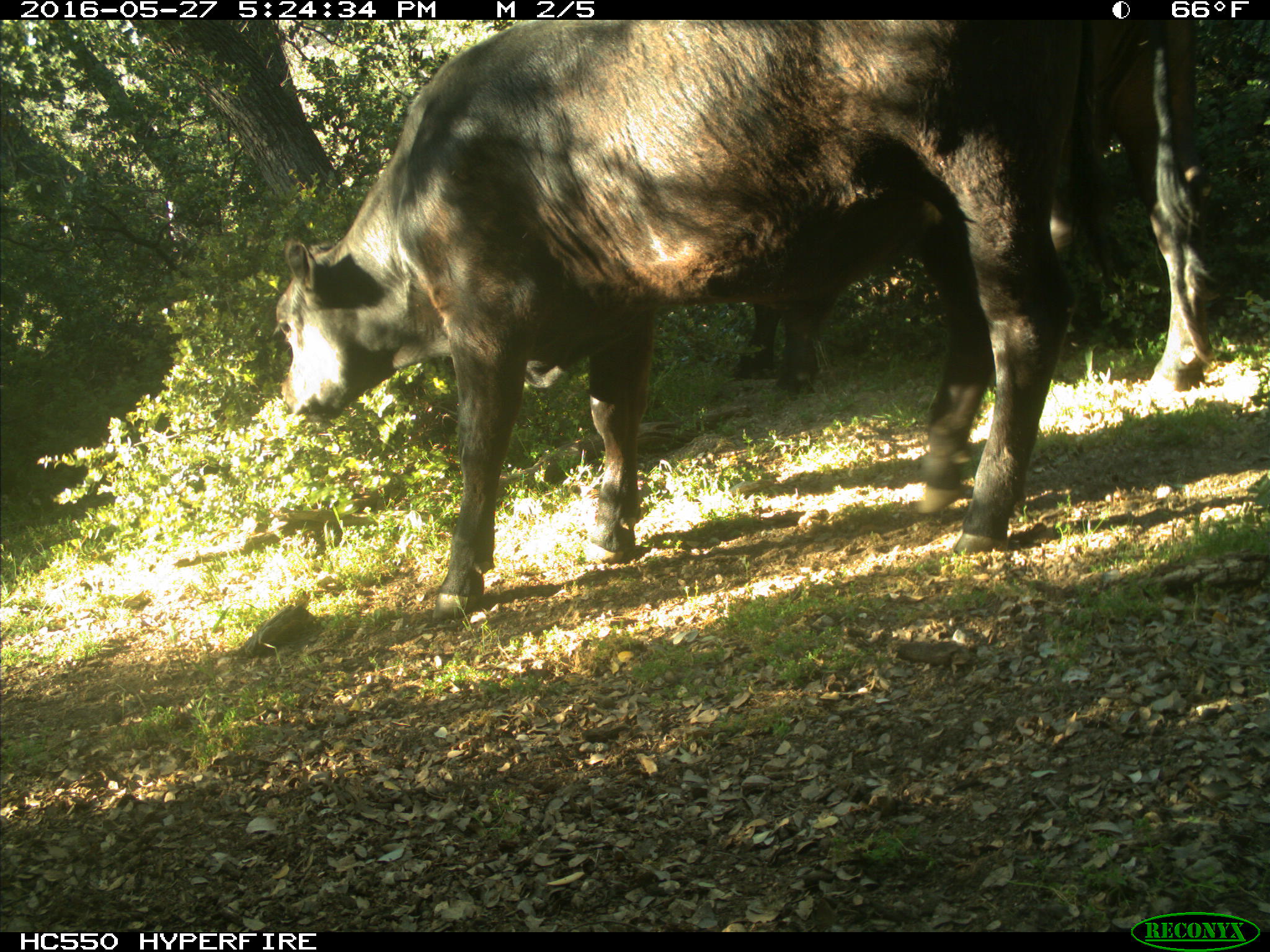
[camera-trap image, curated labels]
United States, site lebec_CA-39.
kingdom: Animalia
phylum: Chordata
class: Mammalia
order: Artiodactyla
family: Bovidae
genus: Bos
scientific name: Bos taurus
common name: domestic cow